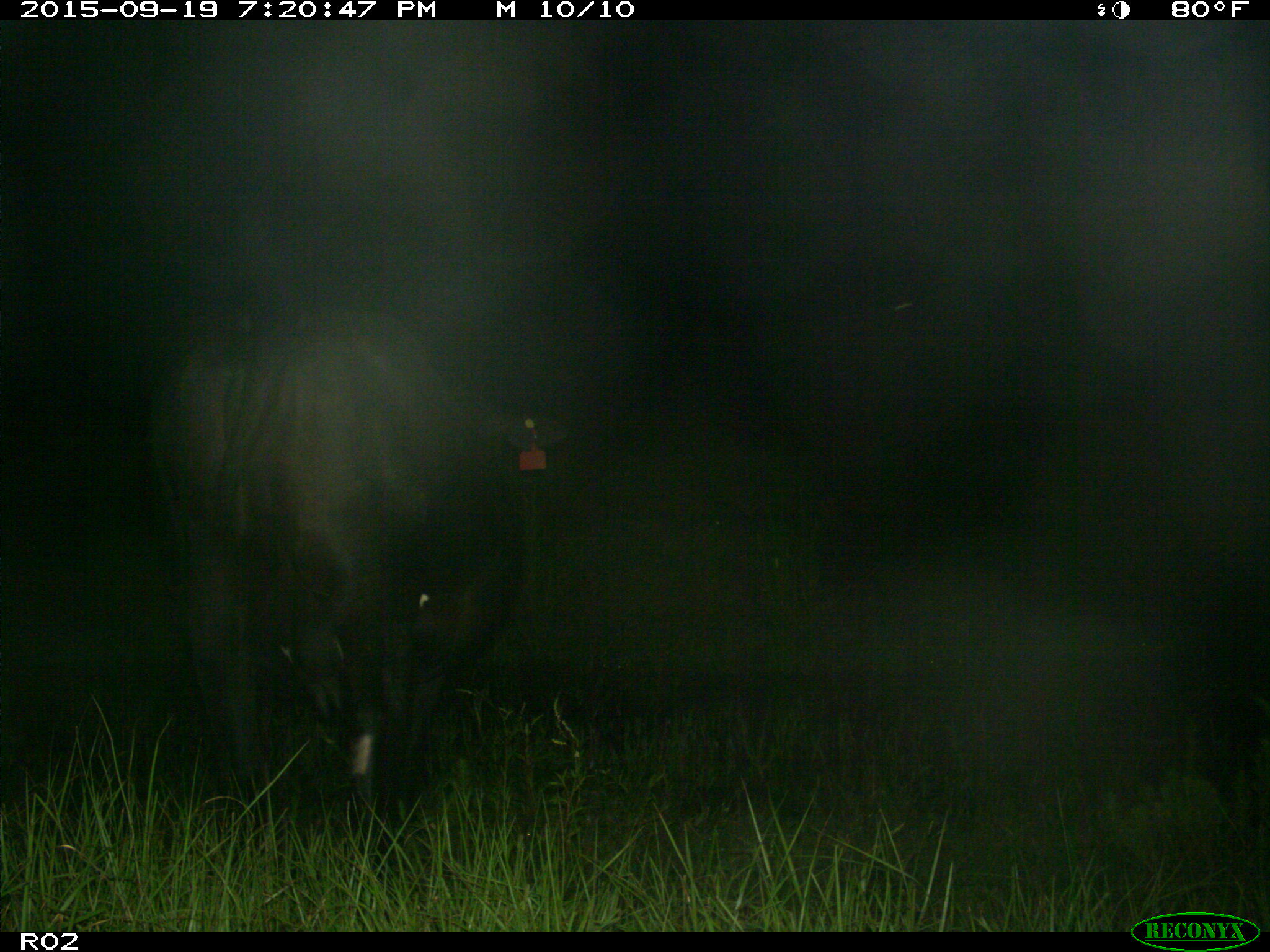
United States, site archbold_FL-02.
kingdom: Animalia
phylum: Chordata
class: Mammalia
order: Artiodactyla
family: Bovidae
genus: Bos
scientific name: Bos taurus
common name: domestic cow